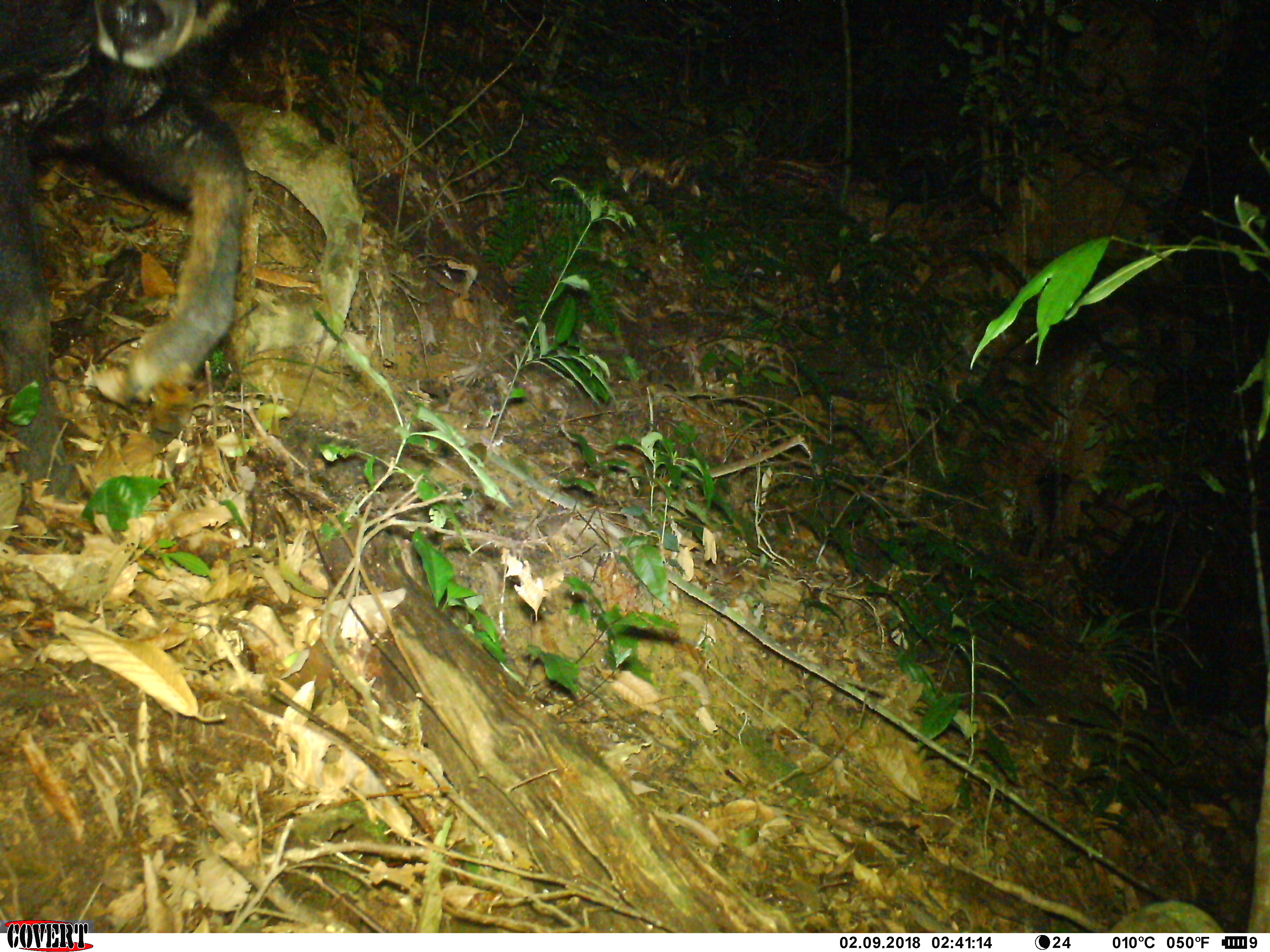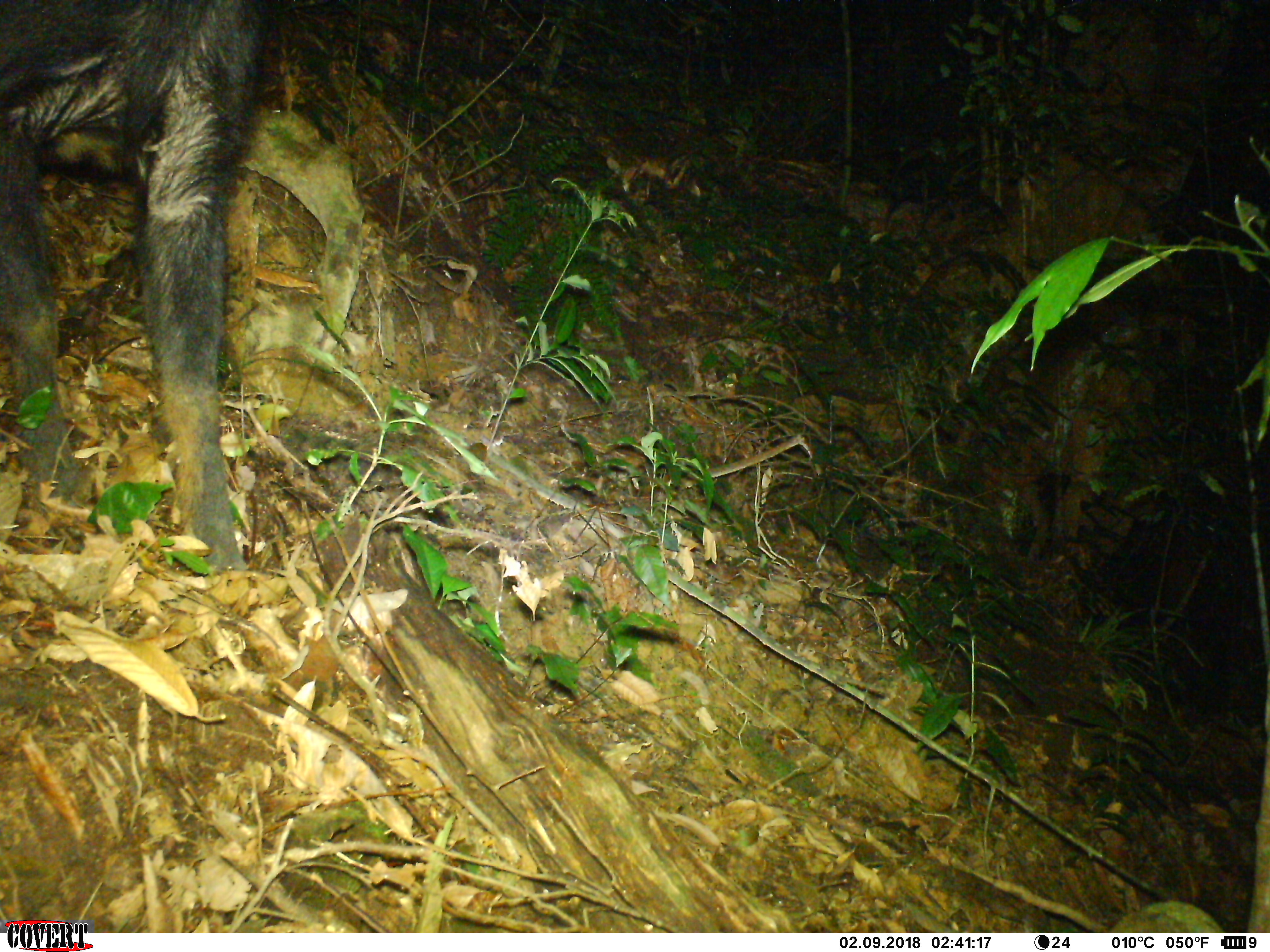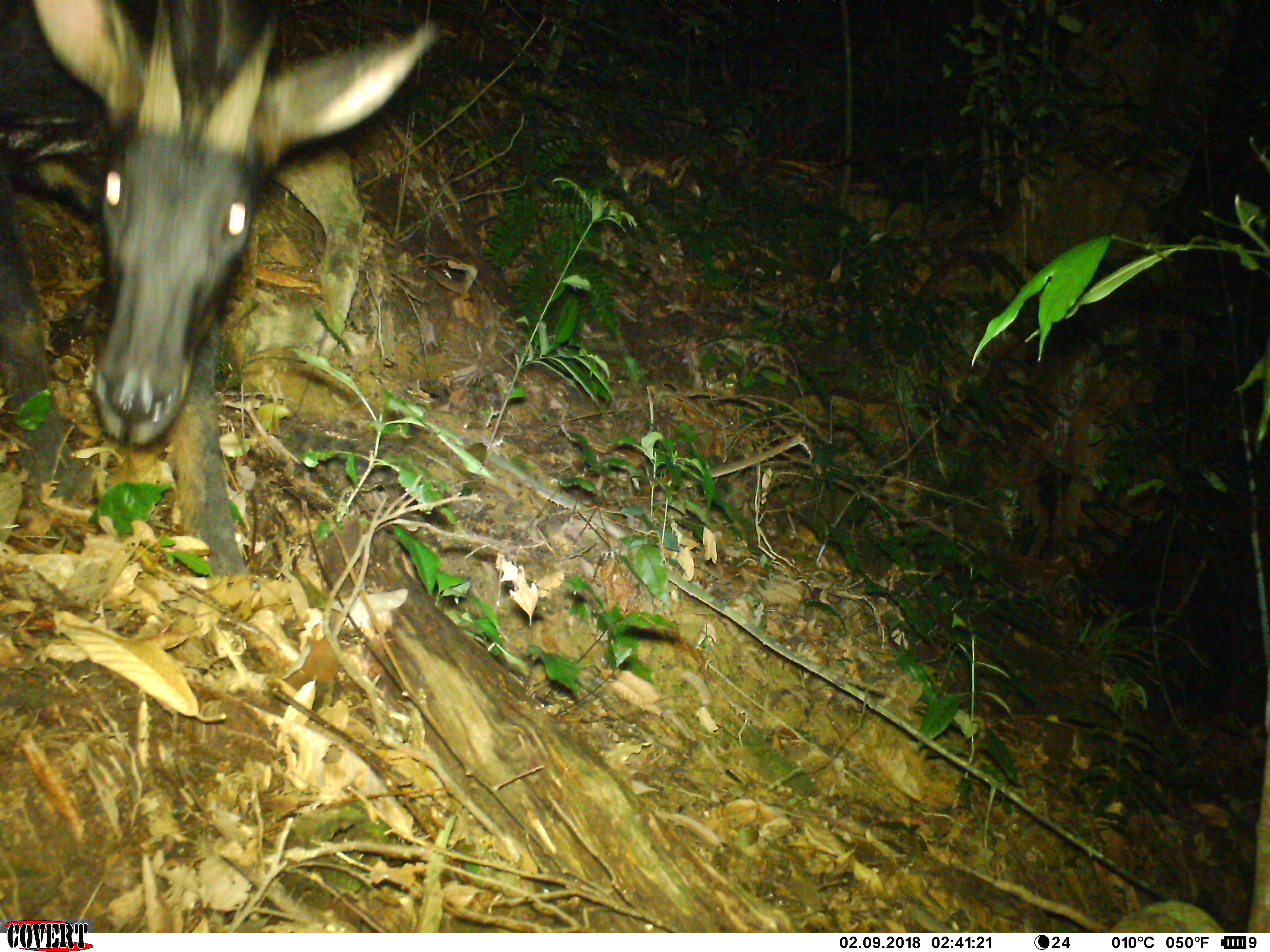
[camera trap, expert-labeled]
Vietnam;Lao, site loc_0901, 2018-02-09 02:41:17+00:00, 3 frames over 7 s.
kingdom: Animalia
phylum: Chordata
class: Mammalia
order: Artiodactyla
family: Bovidae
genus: Capricornis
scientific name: Capricornis sumatraensis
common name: chinese serow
Chinese serow (Capricornis sumatraensis). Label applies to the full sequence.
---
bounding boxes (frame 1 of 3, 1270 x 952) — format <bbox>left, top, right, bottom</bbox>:
chinese serow: <bbox>0, 0, 246, 210</bbox>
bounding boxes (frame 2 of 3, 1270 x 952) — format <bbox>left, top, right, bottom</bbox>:
chinese serow: <bbox>2, 1, 252, 573</bbox>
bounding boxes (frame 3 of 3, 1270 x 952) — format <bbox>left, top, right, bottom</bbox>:
chinese serow: <bbox>0, 0, 435, 589</bbox>